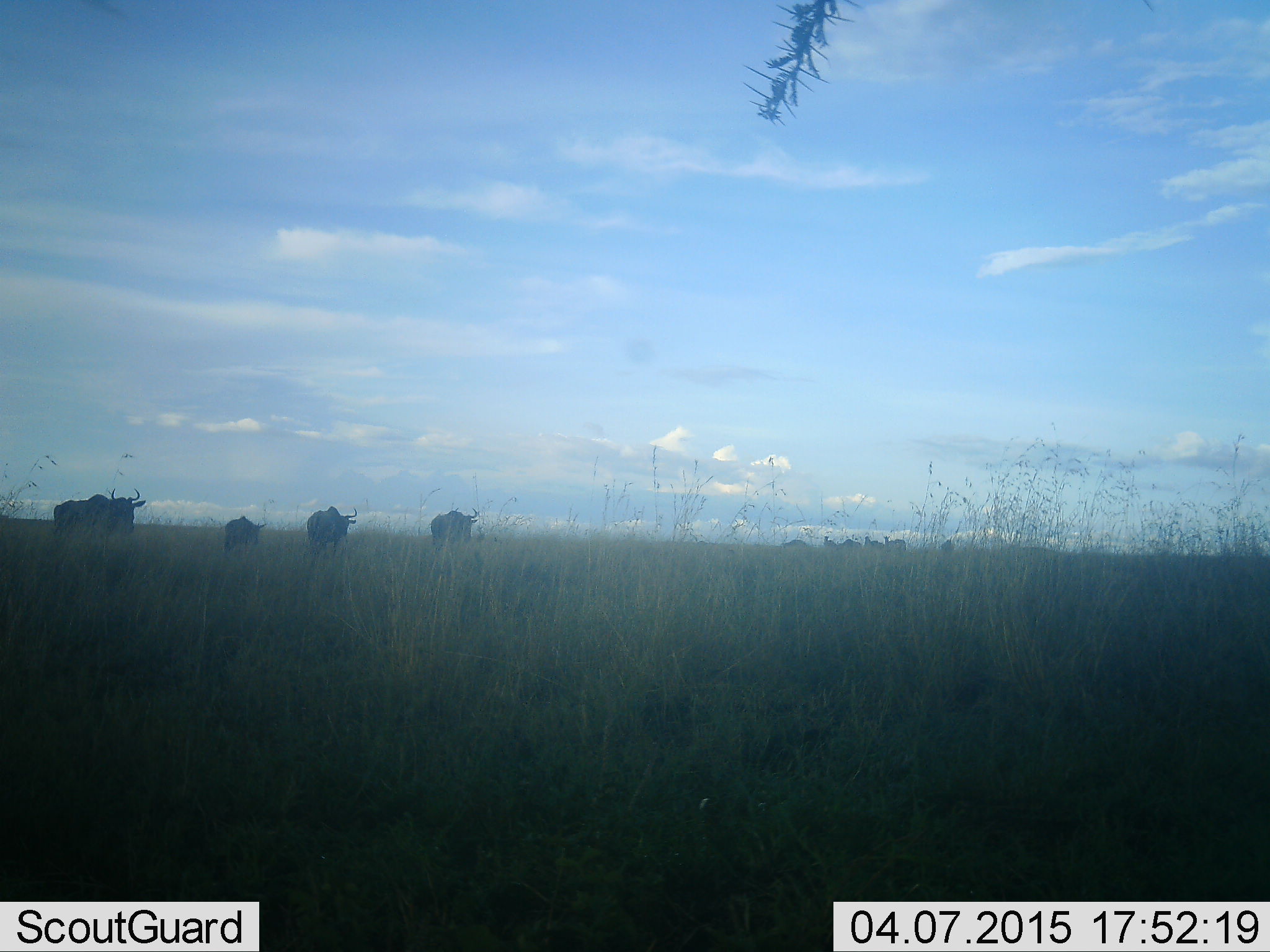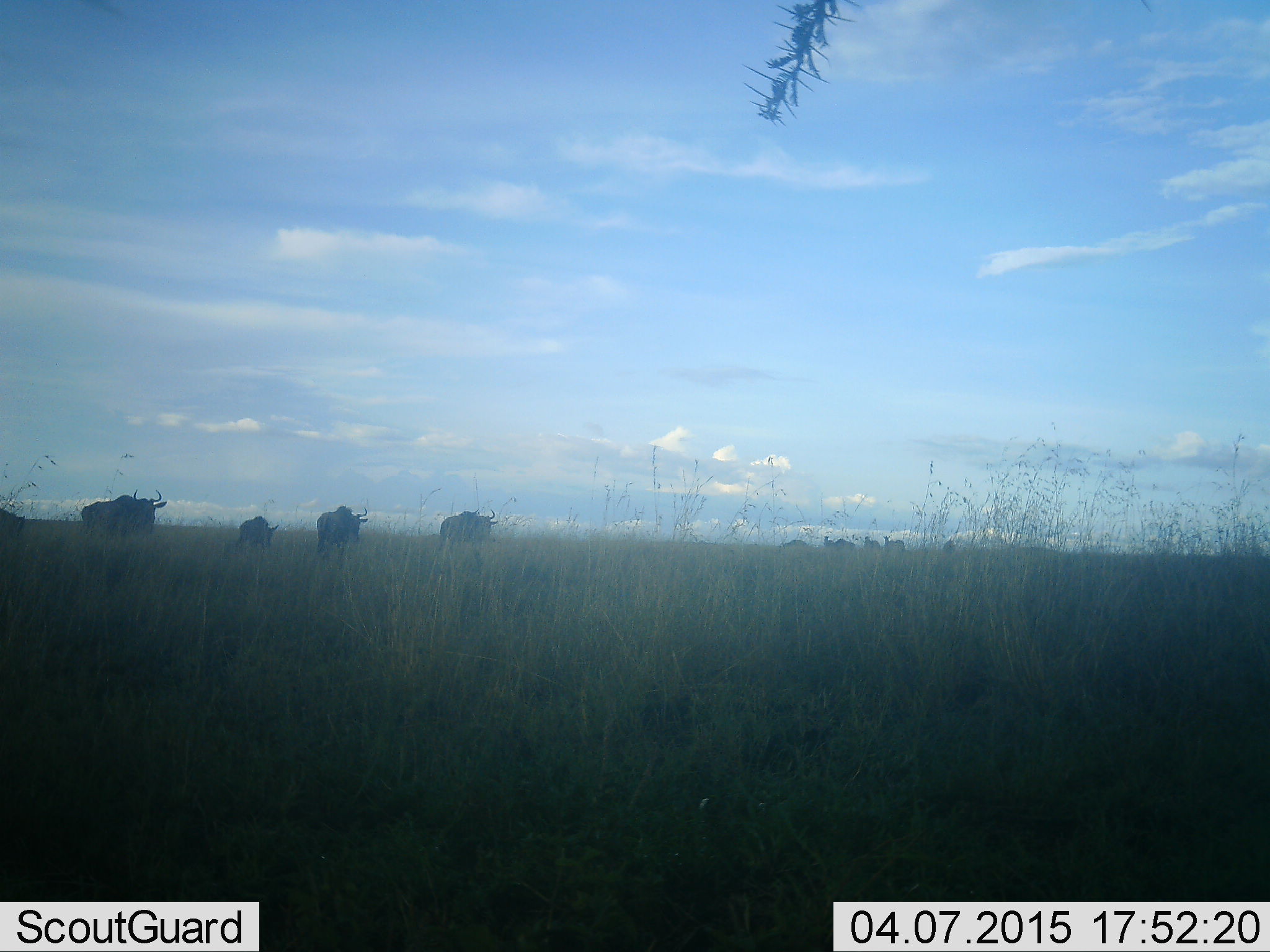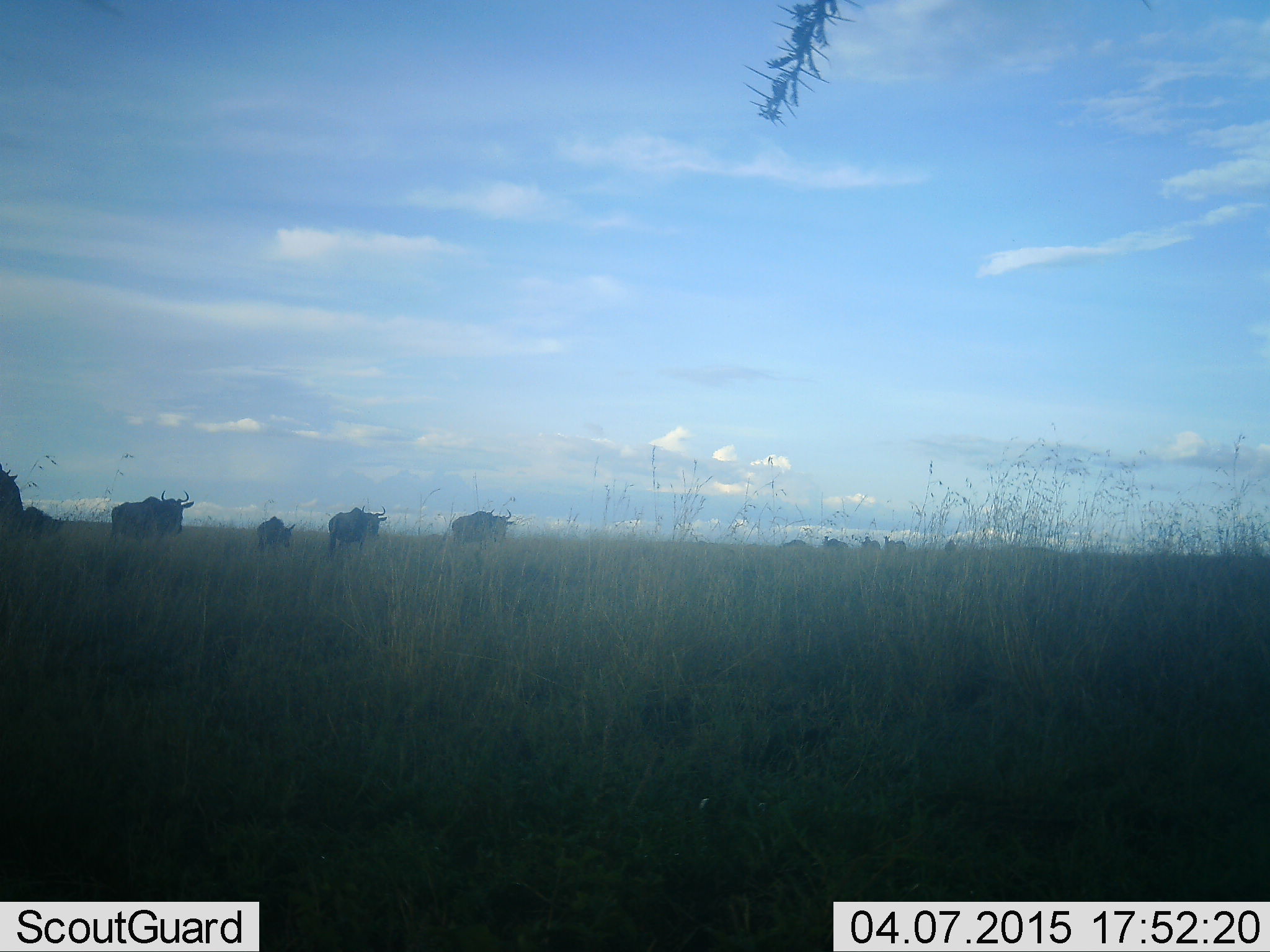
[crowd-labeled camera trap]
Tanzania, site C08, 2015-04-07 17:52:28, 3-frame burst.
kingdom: Animalia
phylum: Chordata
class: Mammalia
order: Artiodactyla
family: Bovidae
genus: Connochaetes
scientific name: Connochaetes taurinus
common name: blue wildebeest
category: wildebeest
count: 8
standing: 25%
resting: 0%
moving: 100%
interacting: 0%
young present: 8%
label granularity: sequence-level